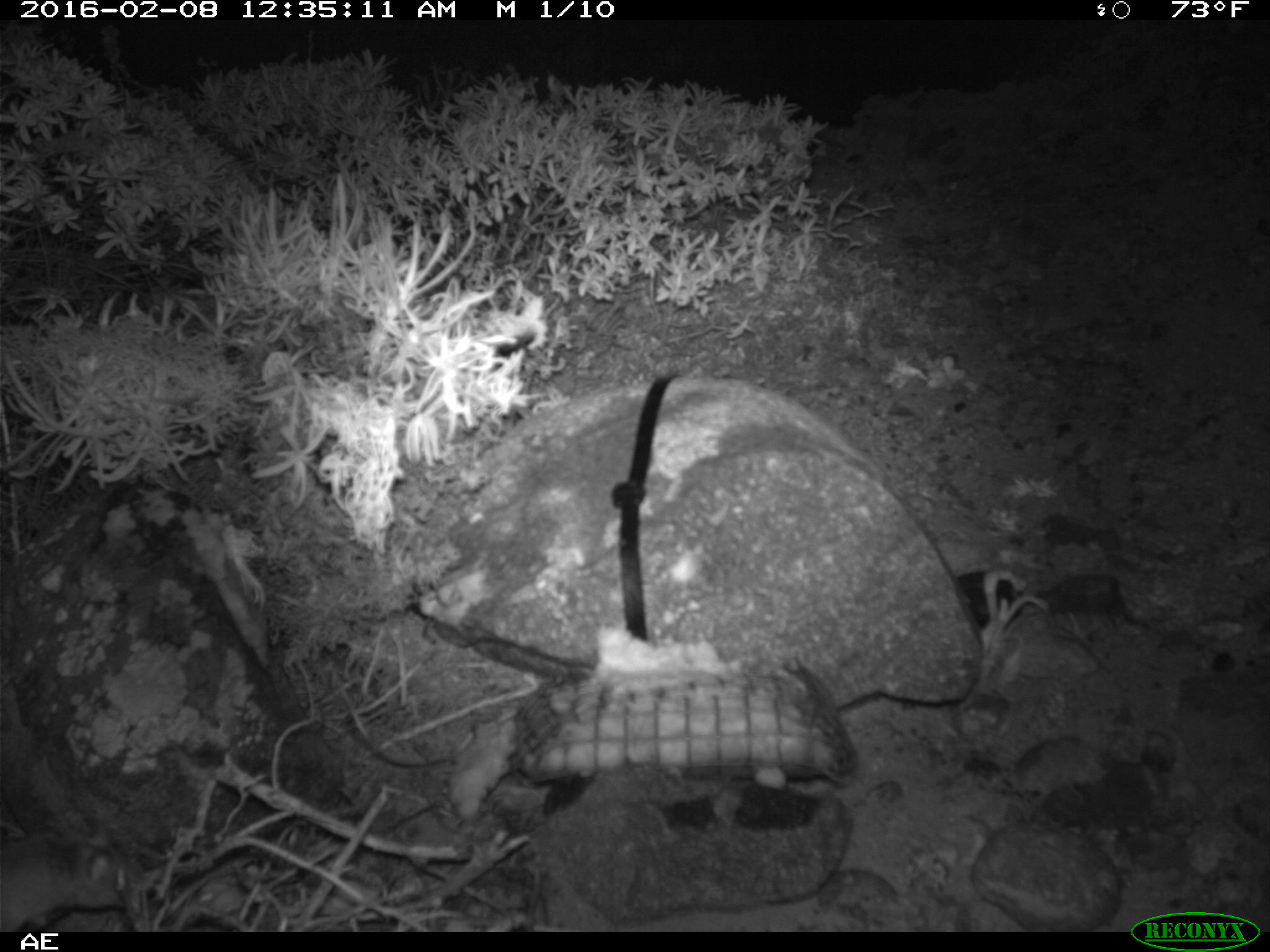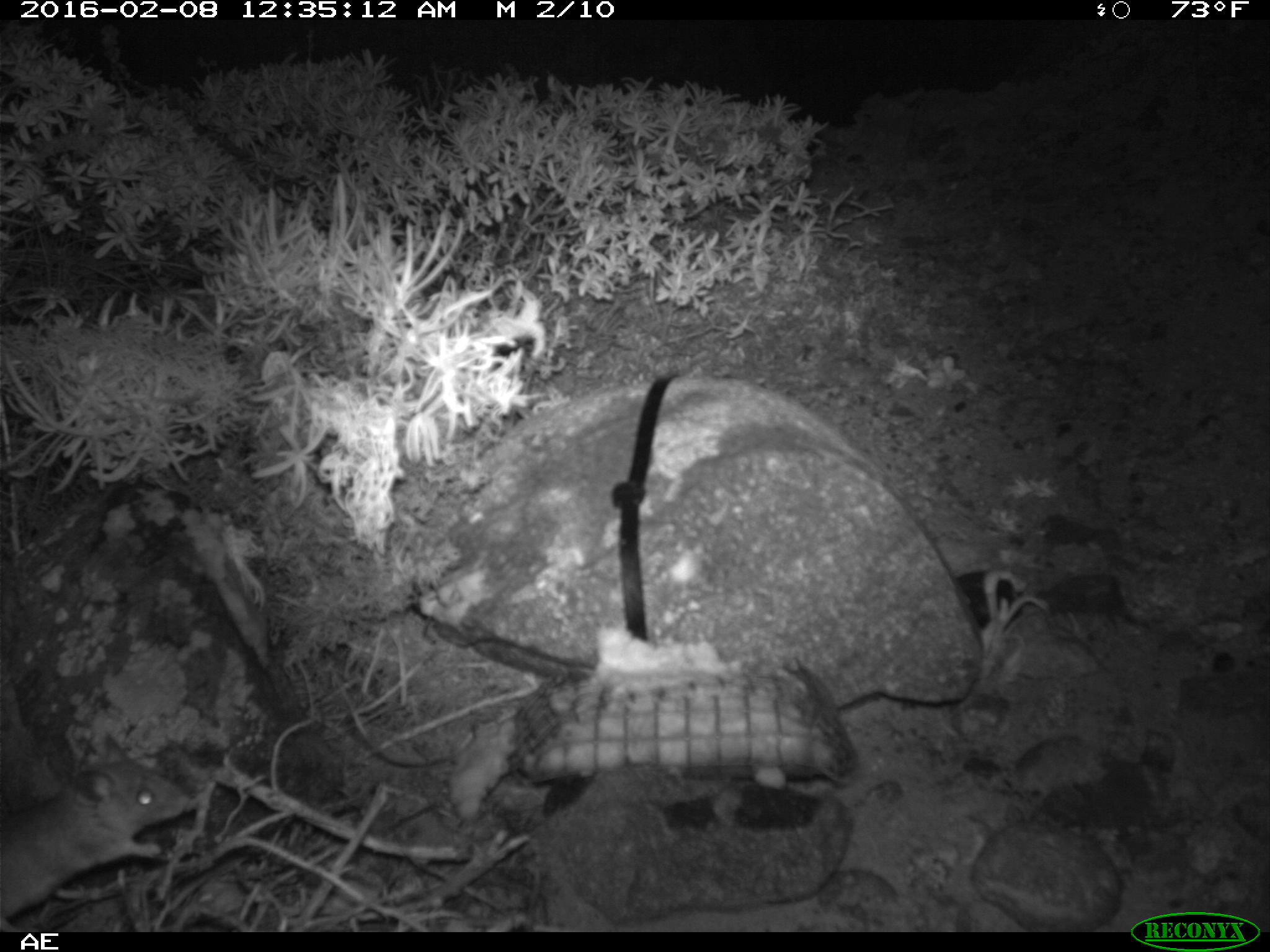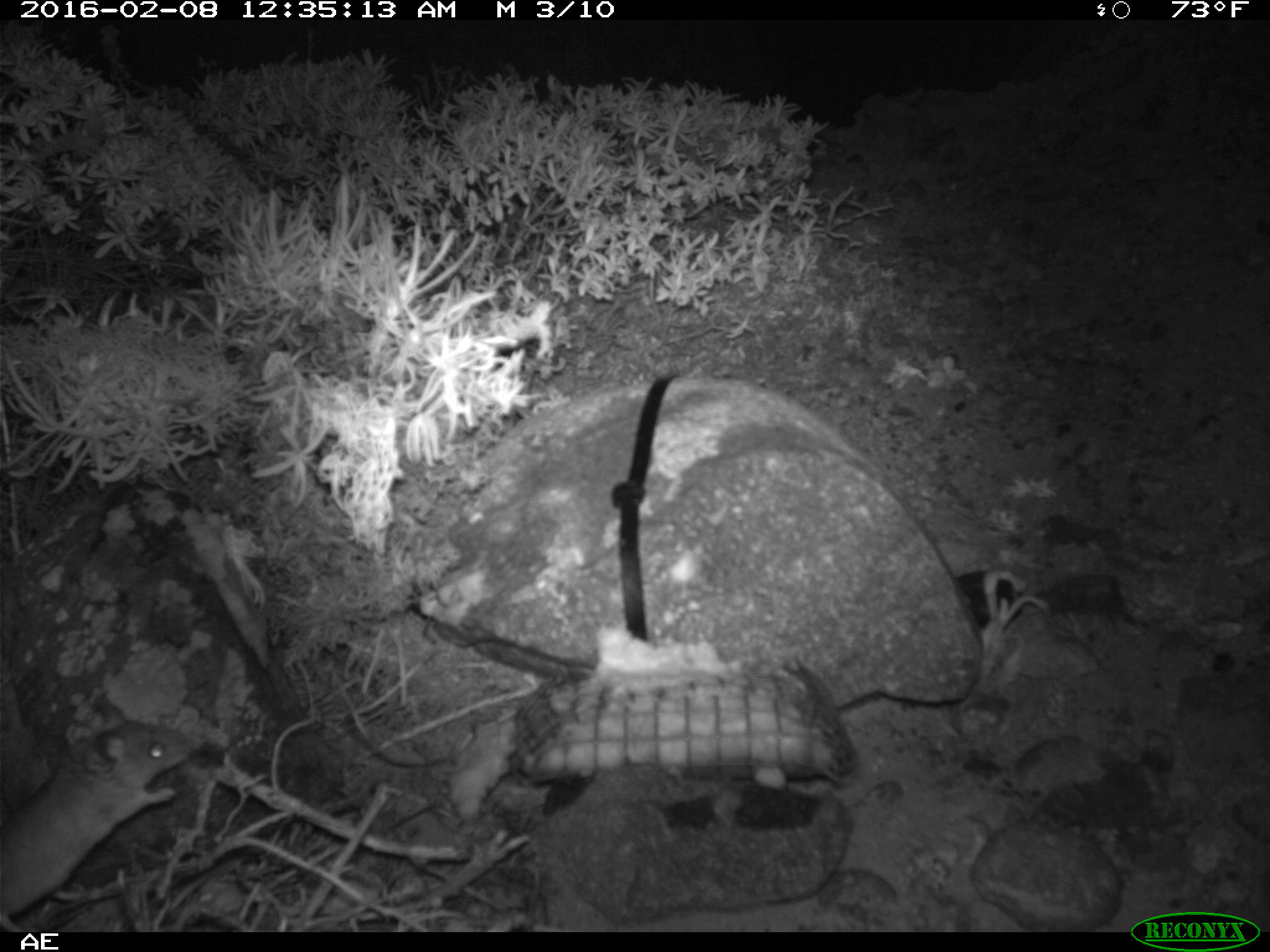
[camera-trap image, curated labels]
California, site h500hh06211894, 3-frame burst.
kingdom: Animalia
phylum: Chordata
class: Mammalia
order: Rodentia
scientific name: Rodentia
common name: rodent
Rodent (Rodentia).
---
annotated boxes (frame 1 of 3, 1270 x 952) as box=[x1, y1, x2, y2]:
rodent: box=[1, 818, 129, 932]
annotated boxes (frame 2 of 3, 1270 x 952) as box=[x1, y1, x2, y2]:
rodent: box=[0, 732, 187, 931]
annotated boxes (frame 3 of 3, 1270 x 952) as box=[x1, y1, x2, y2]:
rodent: box=[0, 698, 189, 931]